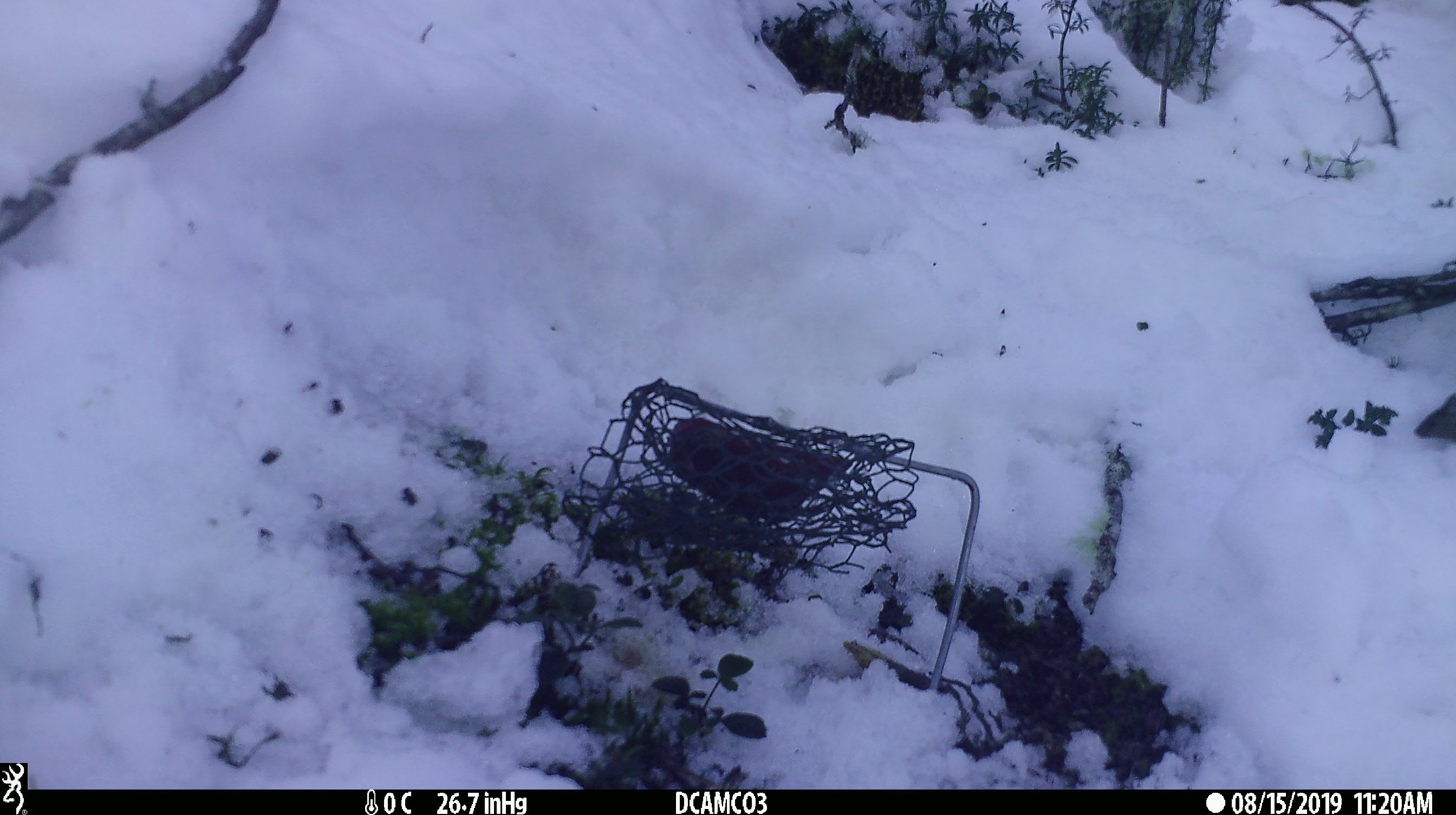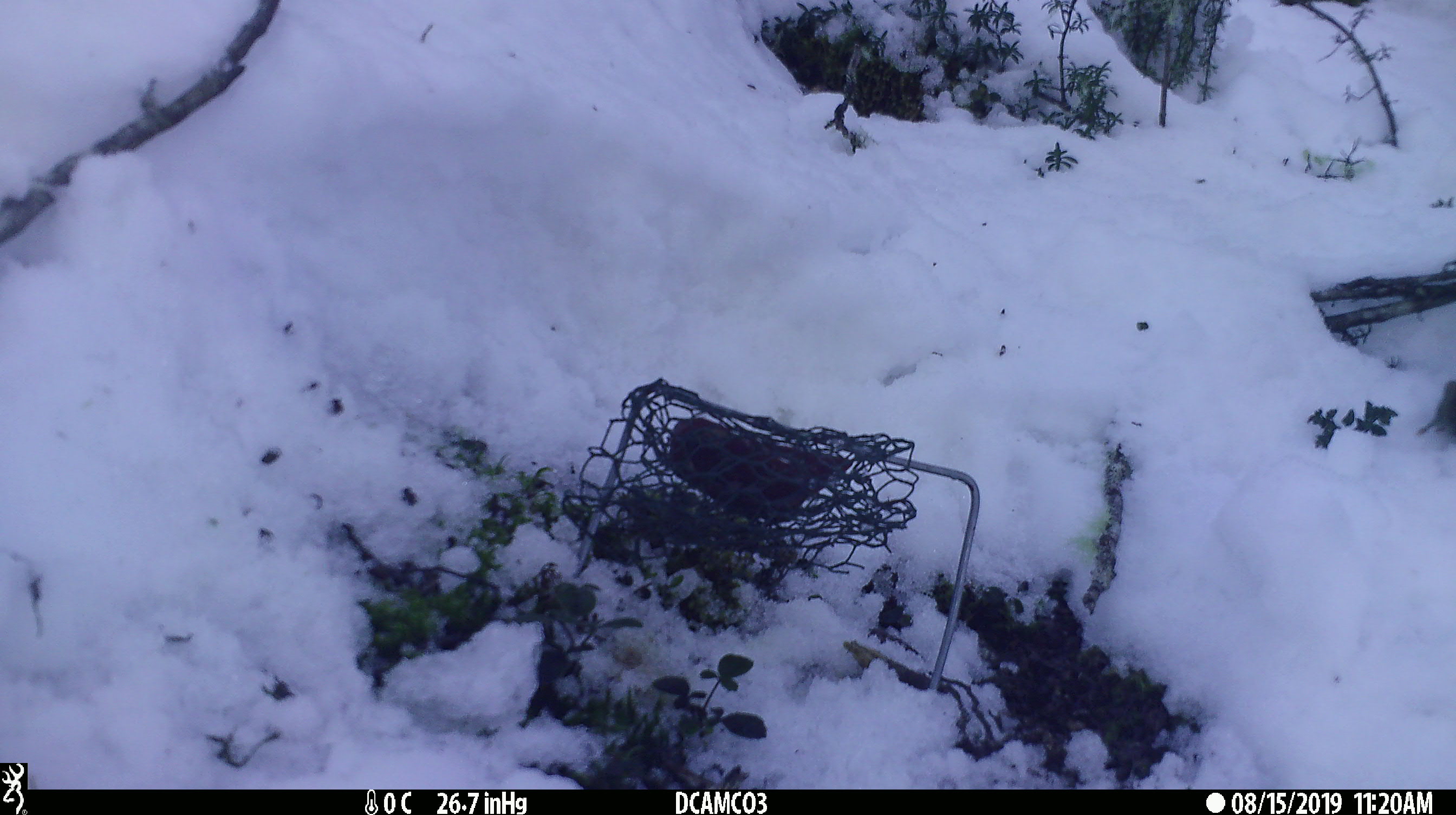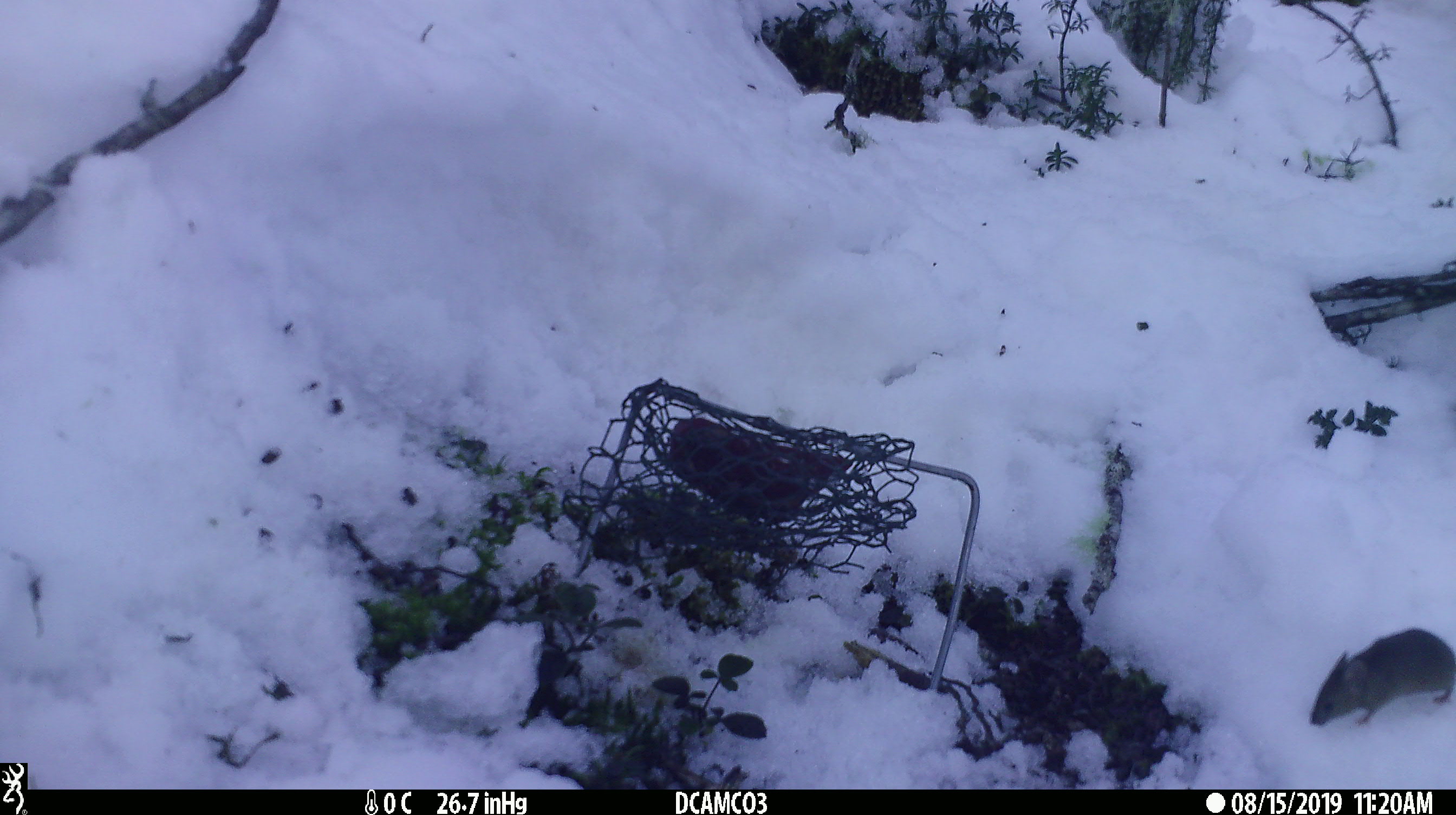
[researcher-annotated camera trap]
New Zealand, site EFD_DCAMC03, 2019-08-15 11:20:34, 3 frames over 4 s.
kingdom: Animalia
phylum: Chordata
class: Mammalia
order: Rodentia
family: Muridae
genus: Mus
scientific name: Mus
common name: mouse